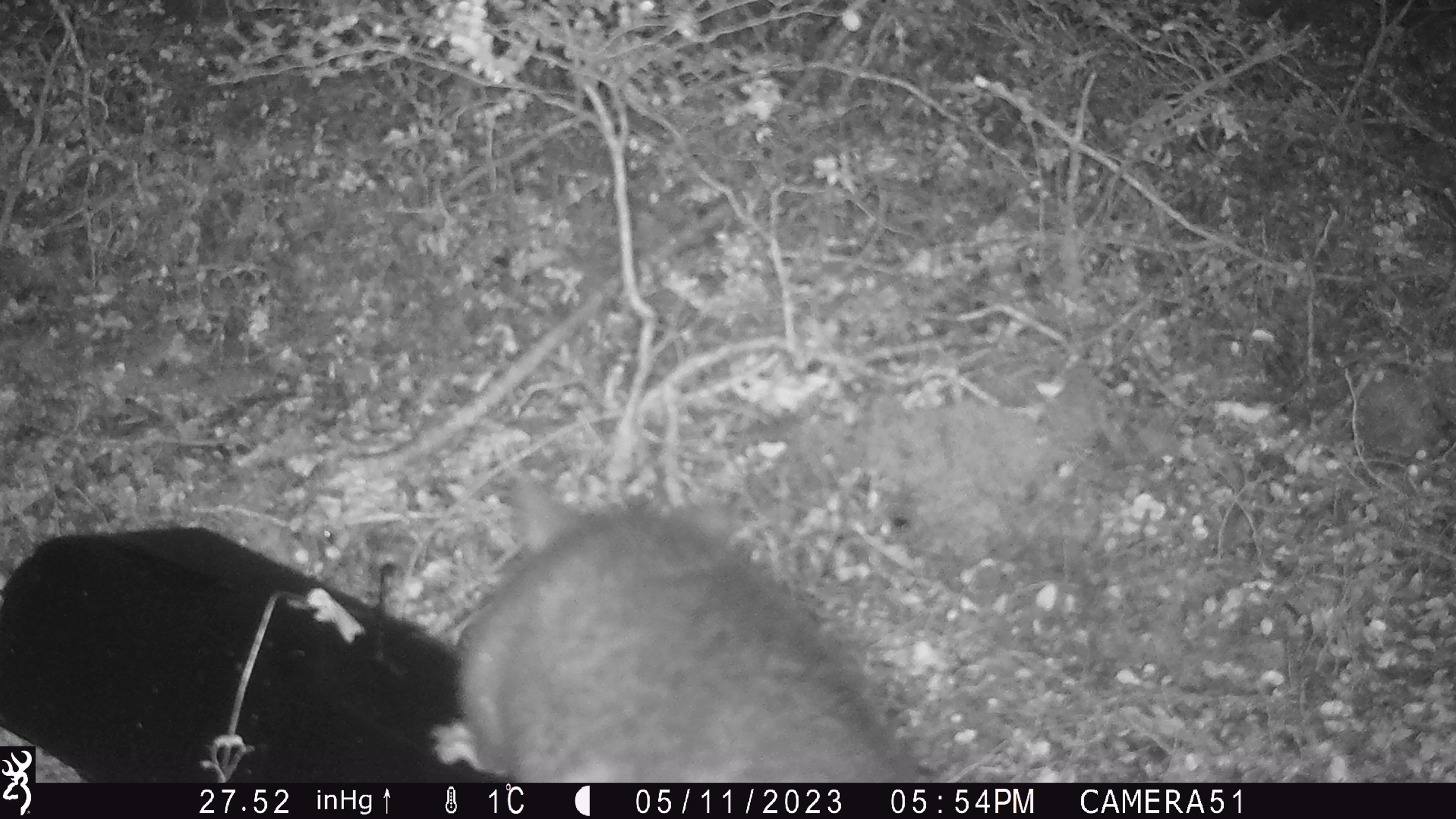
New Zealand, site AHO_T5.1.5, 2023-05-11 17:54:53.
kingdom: Animalia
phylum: Chordata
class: Mammalia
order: Carnivora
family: Mustelidae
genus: Mustela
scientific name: Mustela erminea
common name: stoat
Stoat (Mustela erminea).